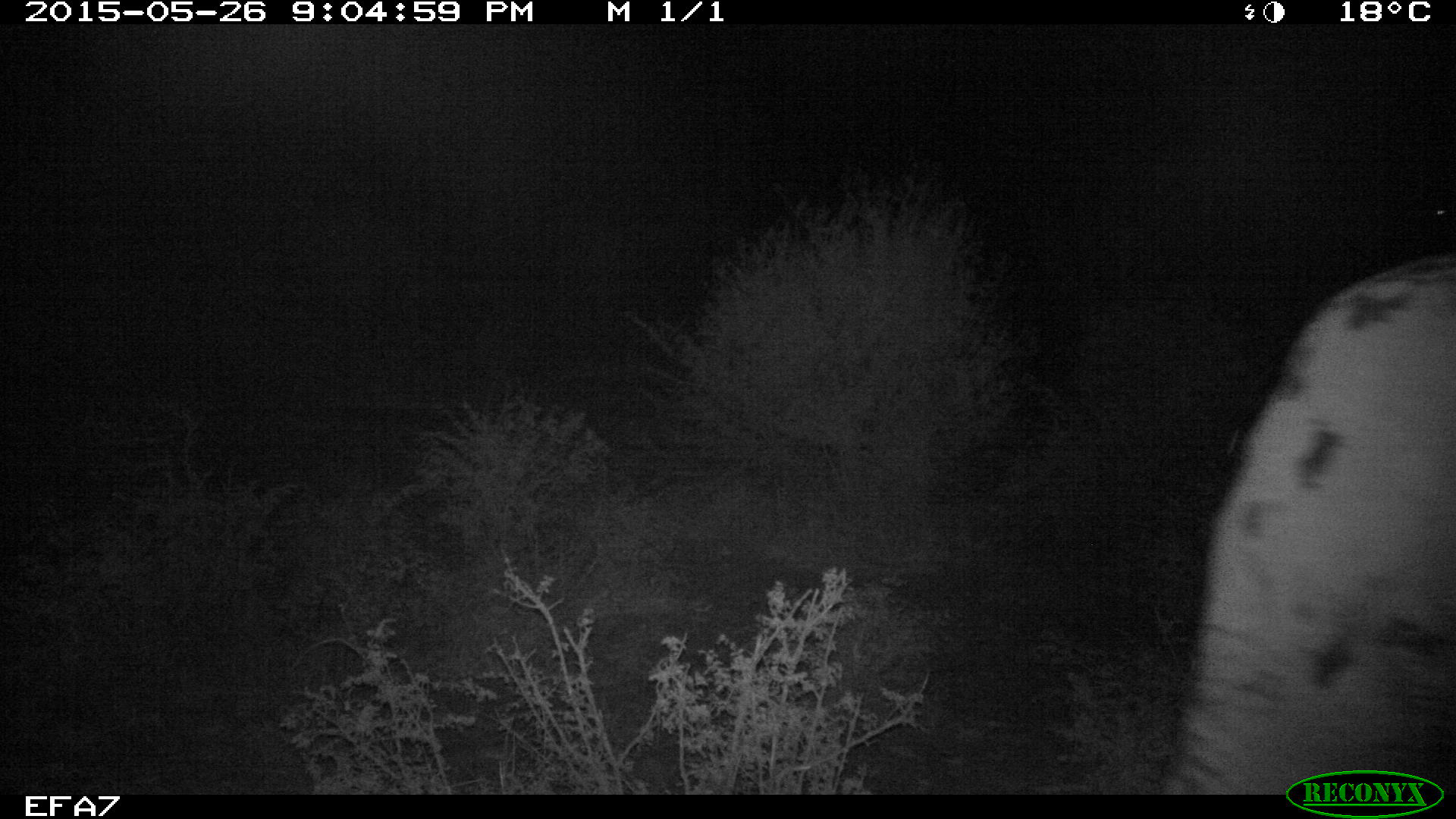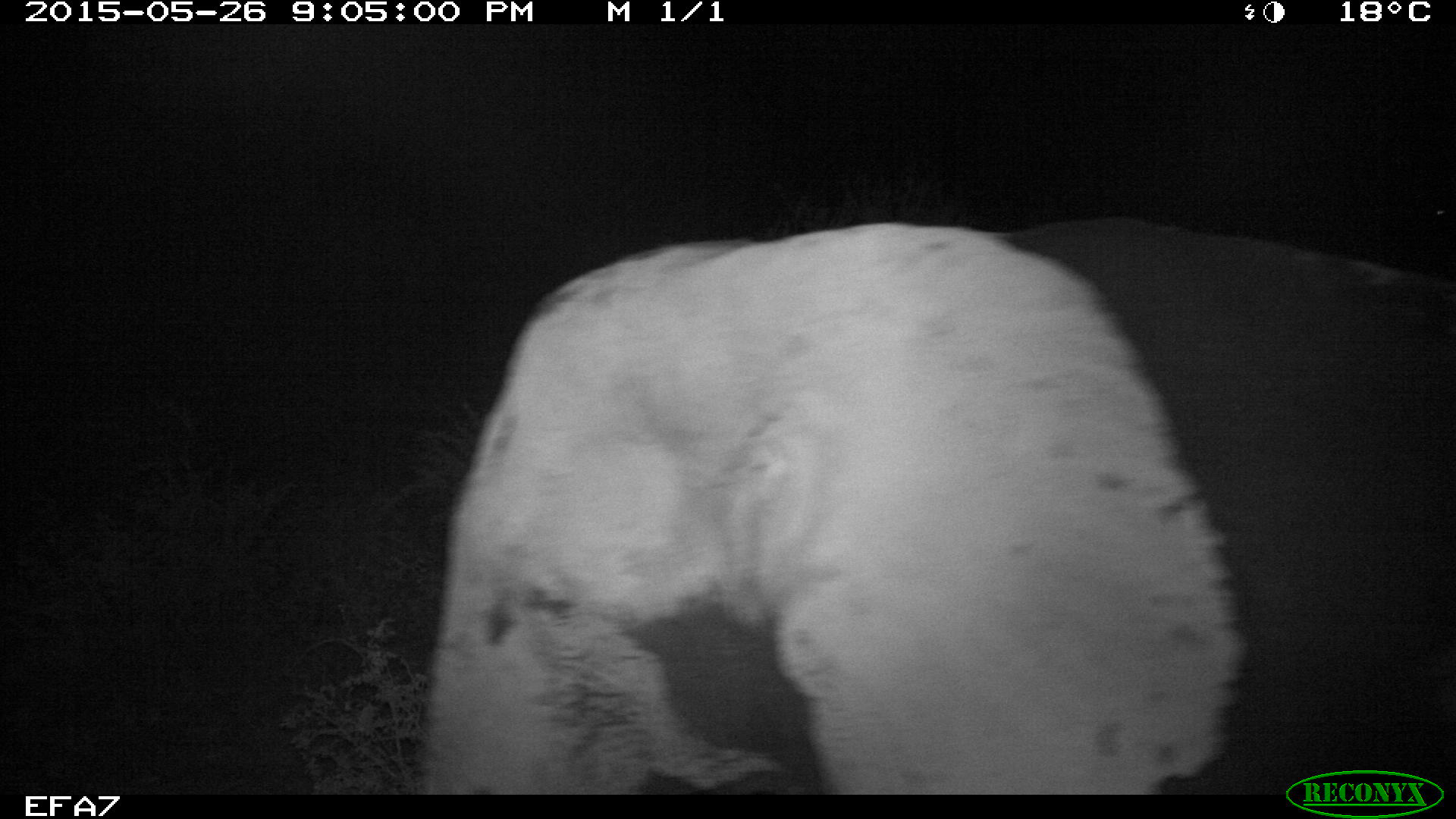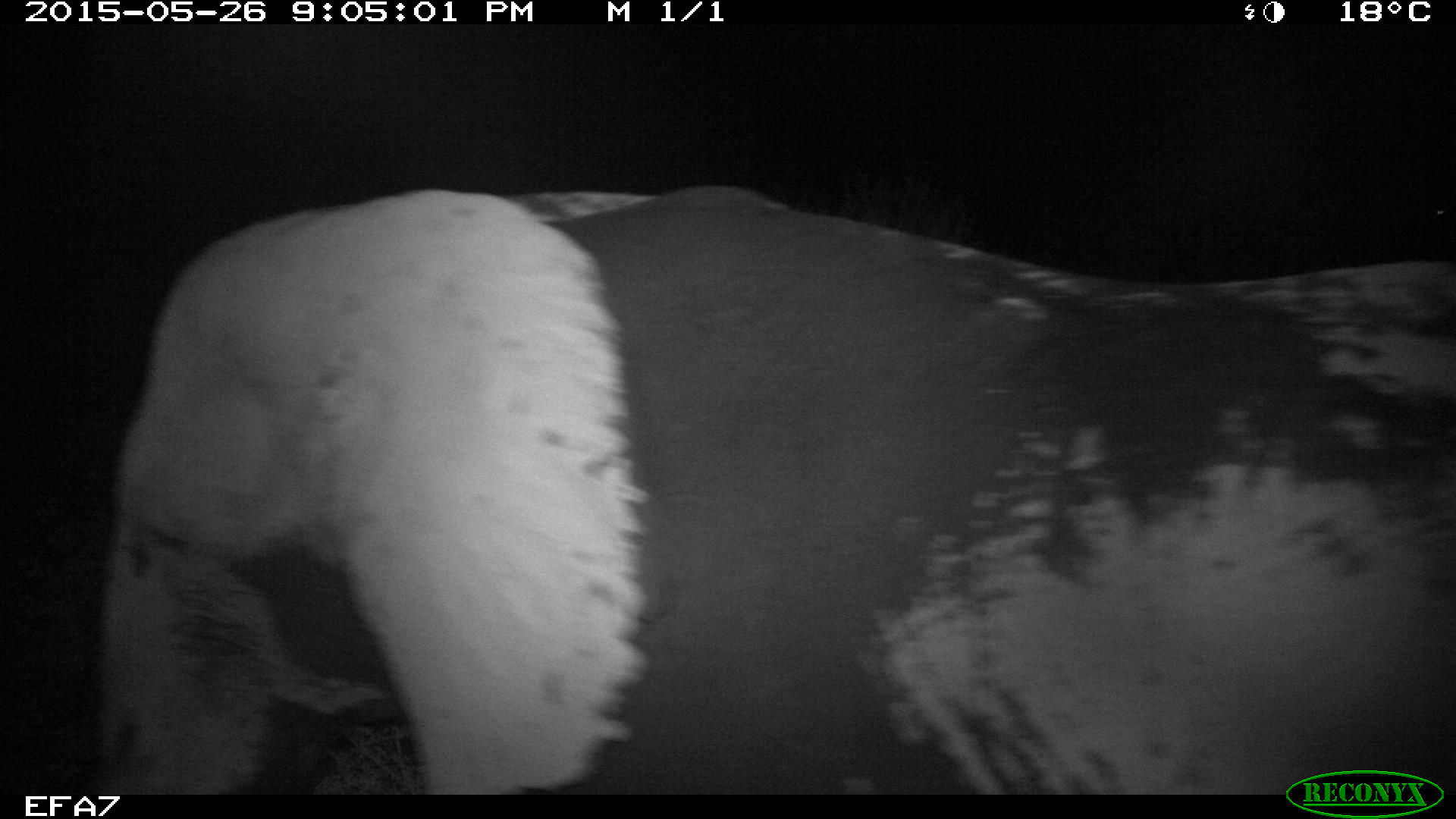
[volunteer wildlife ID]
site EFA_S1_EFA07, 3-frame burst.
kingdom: Animalia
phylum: Chordata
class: Mammalia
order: Proboscidea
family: Elephantidae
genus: Loxodonta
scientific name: Loxodonta africana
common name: african bush elephant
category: elephant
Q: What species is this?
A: Elephant (african bush elephant) (Loxodonta africana).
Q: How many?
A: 1.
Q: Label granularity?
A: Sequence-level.